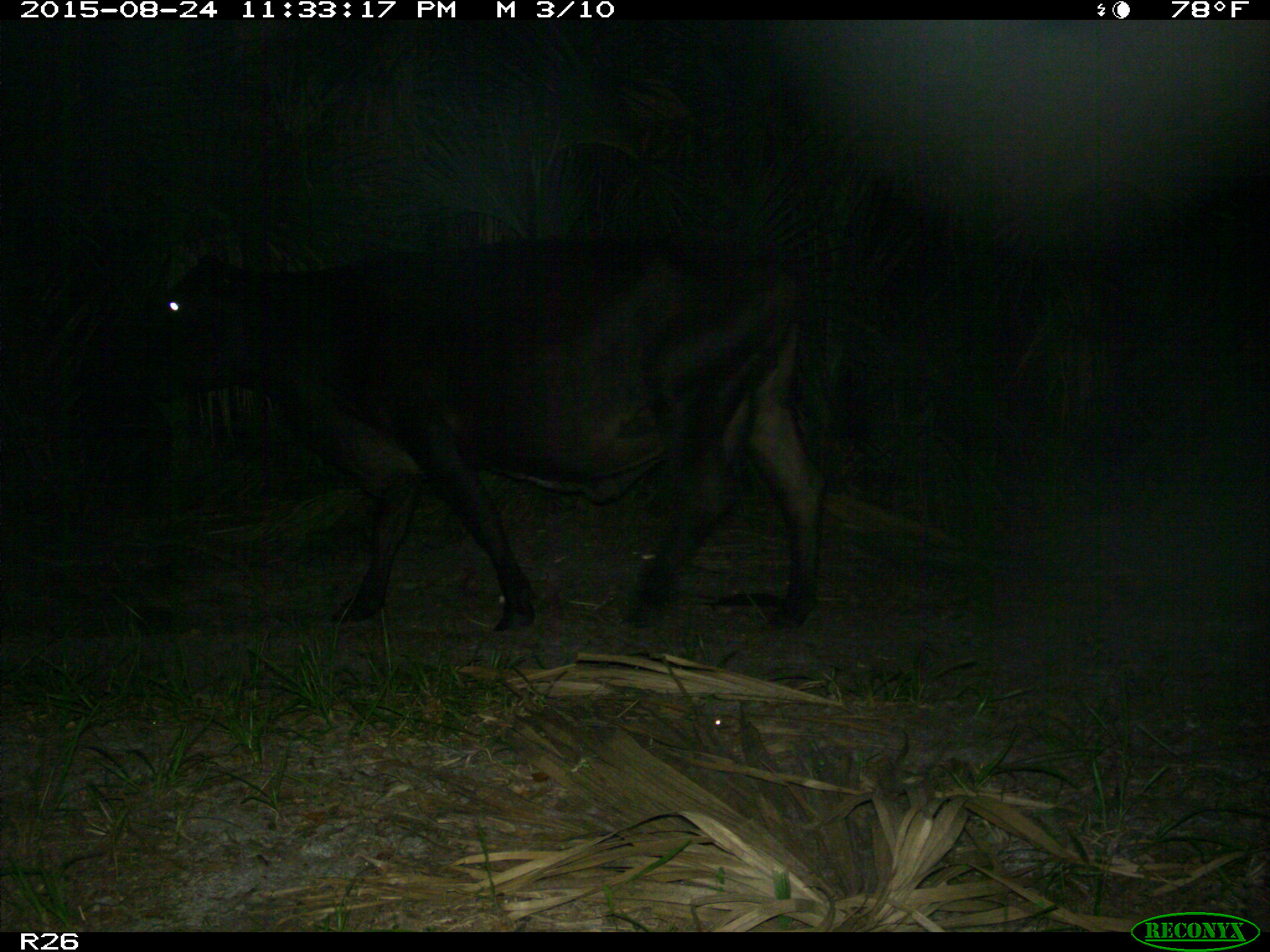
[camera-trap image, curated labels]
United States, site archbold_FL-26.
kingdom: Animalia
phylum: Chordata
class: Mammalia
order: Artiodactyla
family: Bovidae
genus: Bos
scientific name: Bos taurus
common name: domestic cow